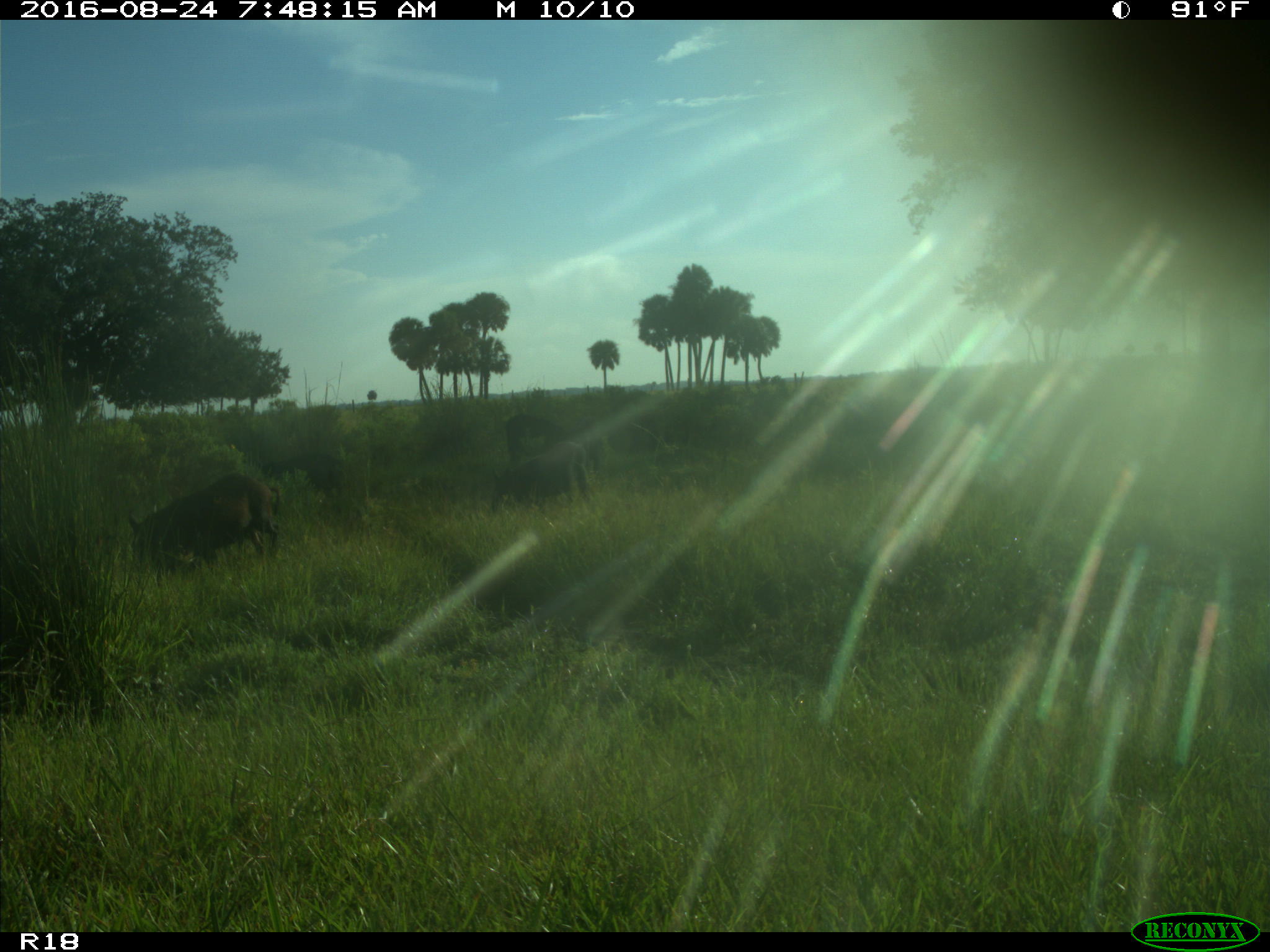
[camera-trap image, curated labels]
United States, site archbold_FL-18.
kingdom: Animalia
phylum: Chordata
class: Mammalia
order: Artiodactyla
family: Suidae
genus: Sus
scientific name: Sus scrofa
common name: wild boar